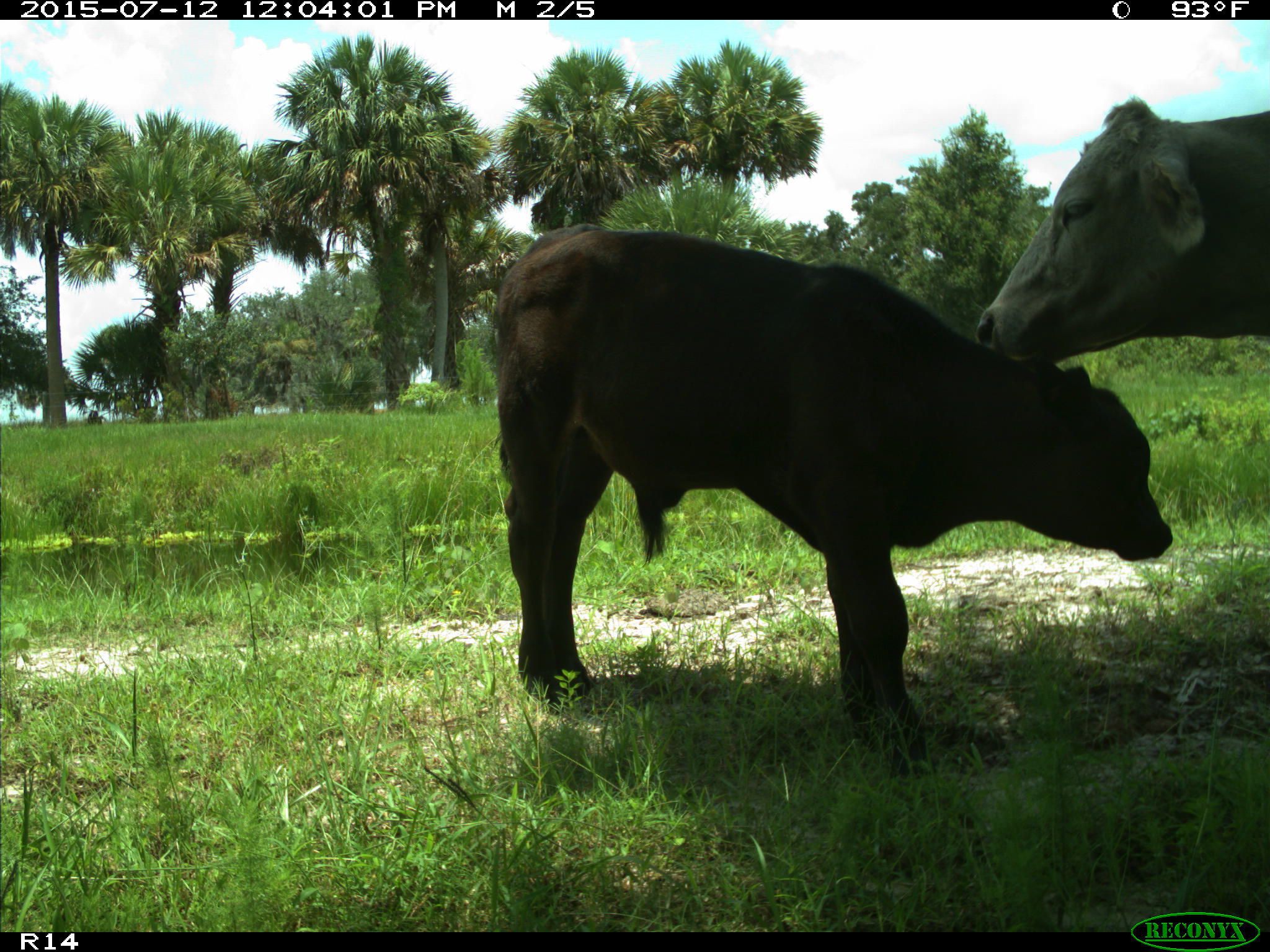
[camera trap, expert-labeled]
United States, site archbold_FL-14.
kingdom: Animalia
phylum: Chordata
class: Mammalia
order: Artiodactyla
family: Bovidae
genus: Bos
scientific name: Bos taurus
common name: domestic cow